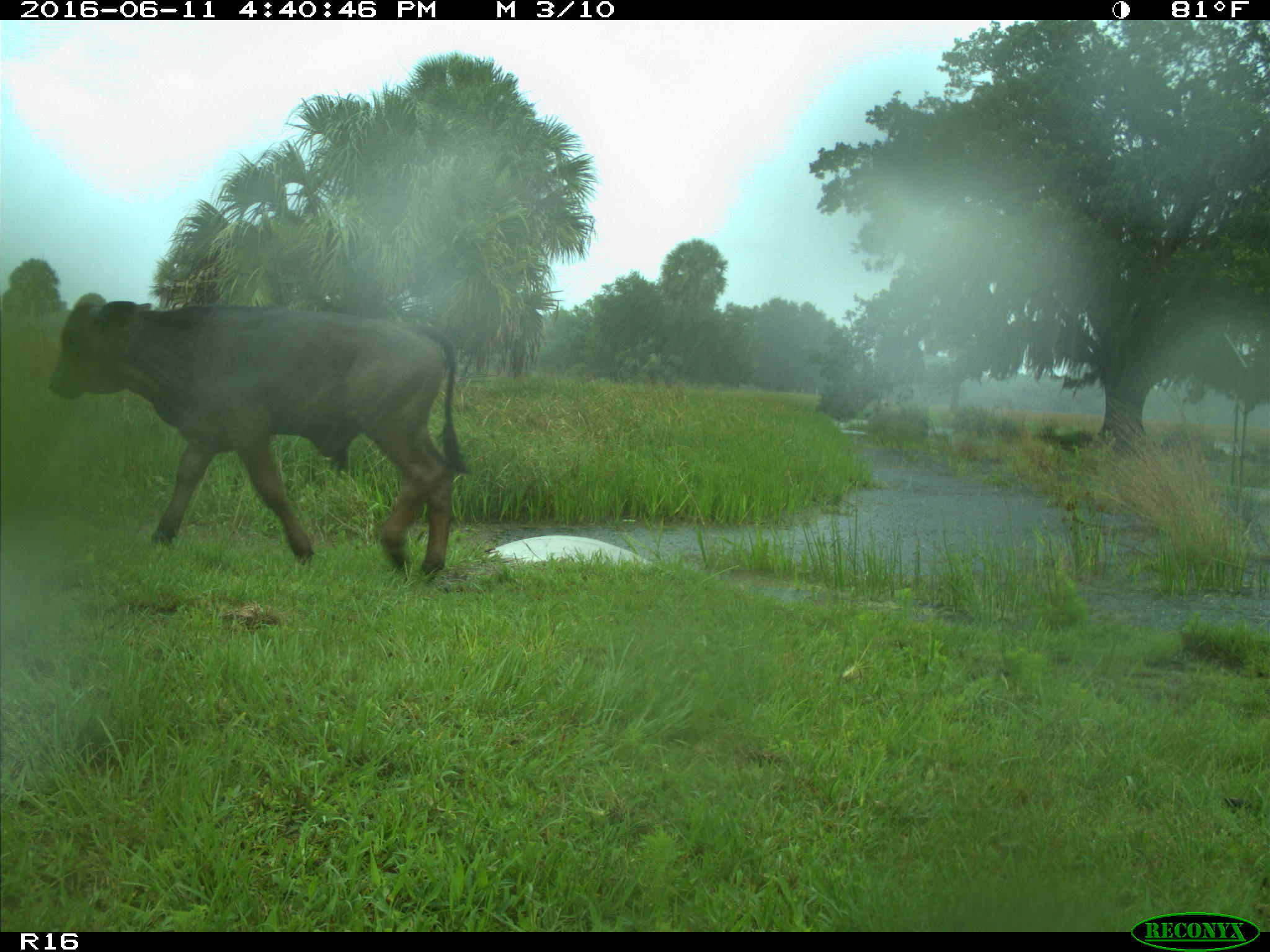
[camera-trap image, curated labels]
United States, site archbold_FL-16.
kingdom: Animalia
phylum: Chordata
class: Mammalia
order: Artiodactyla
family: Bovidae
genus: Bos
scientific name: Bos taurus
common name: domestic cow